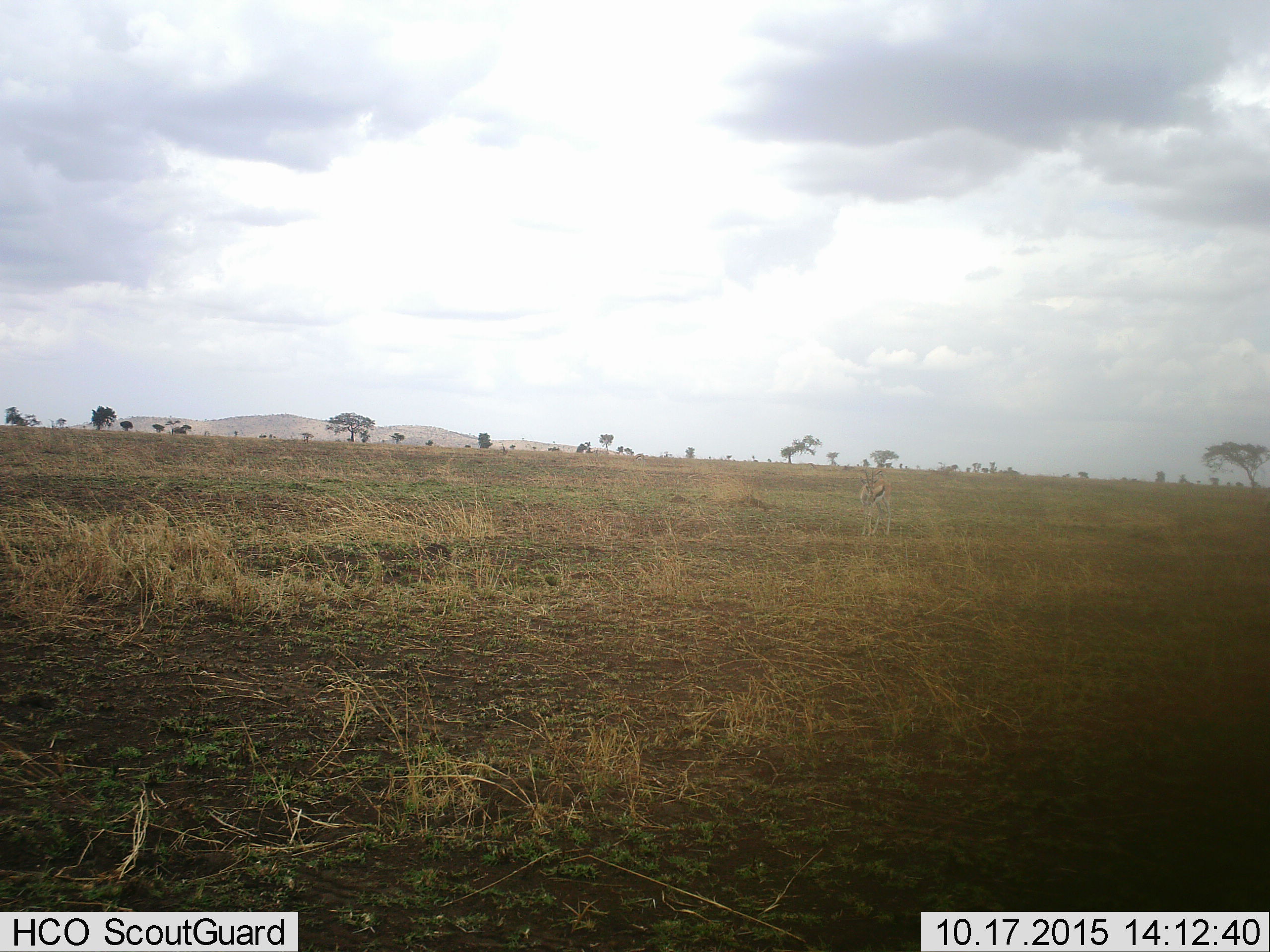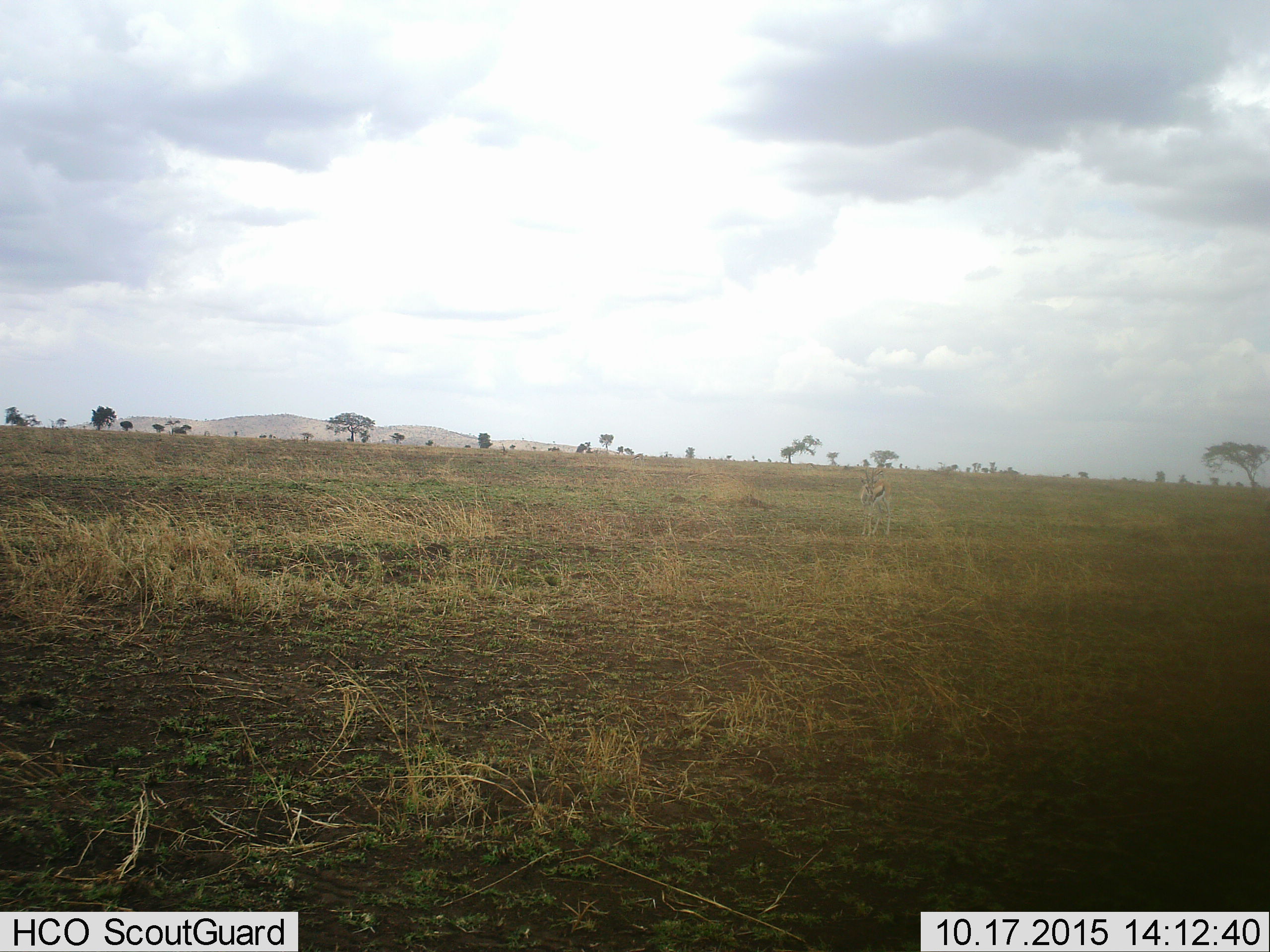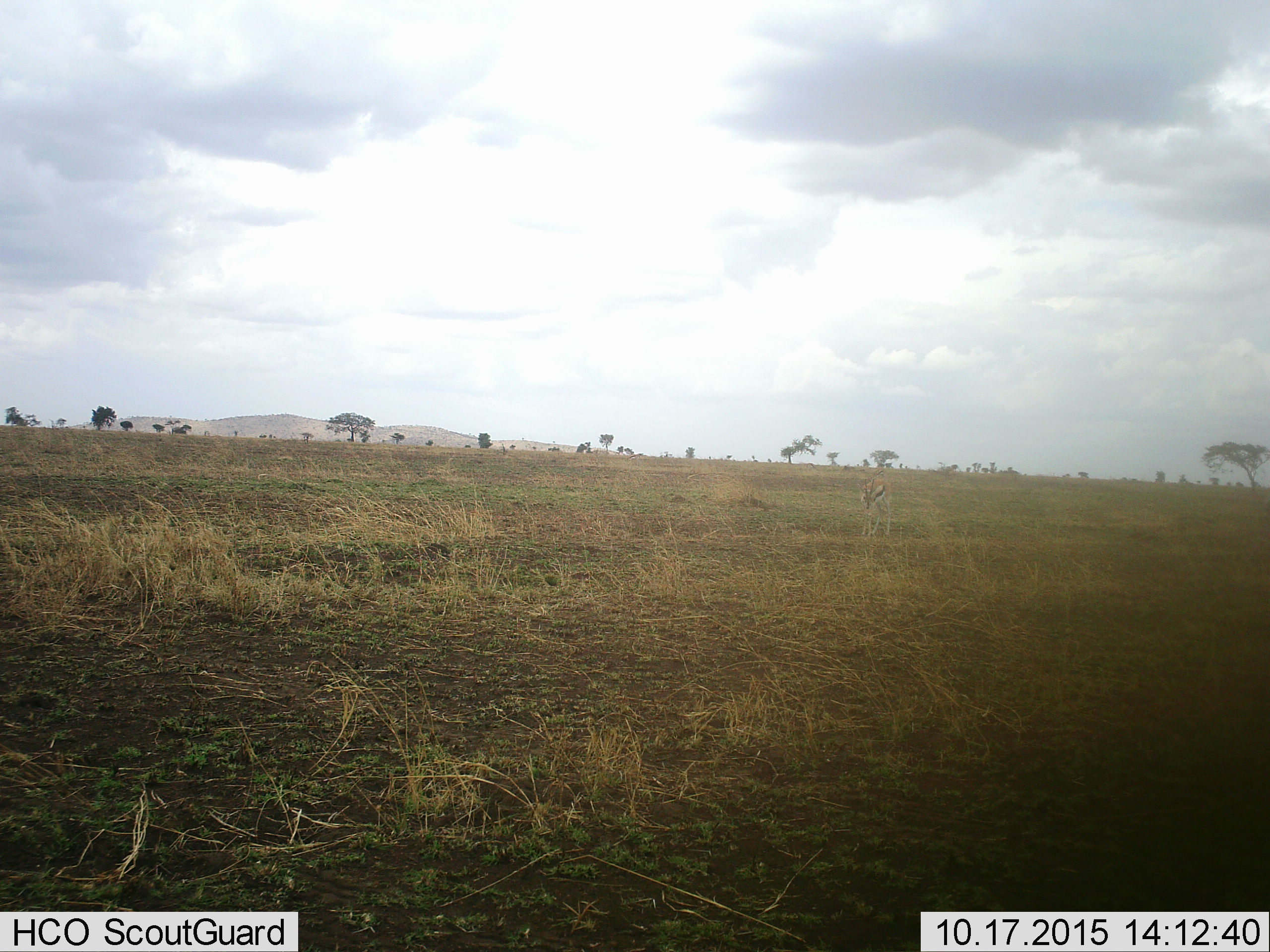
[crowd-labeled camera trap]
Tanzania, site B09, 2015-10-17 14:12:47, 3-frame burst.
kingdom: Animalia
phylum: Chordata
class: Mammalia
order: Artiodactyla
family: Bovidae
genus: Eudorcas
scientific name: Eudorcas thomsonii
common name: thomson's gazelle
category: gazellethomsons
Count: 1.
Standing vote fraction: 100%.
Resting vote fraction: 0%.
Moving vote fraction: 8%.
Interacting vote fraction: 8%.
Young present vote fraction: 0%.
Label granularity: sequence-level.